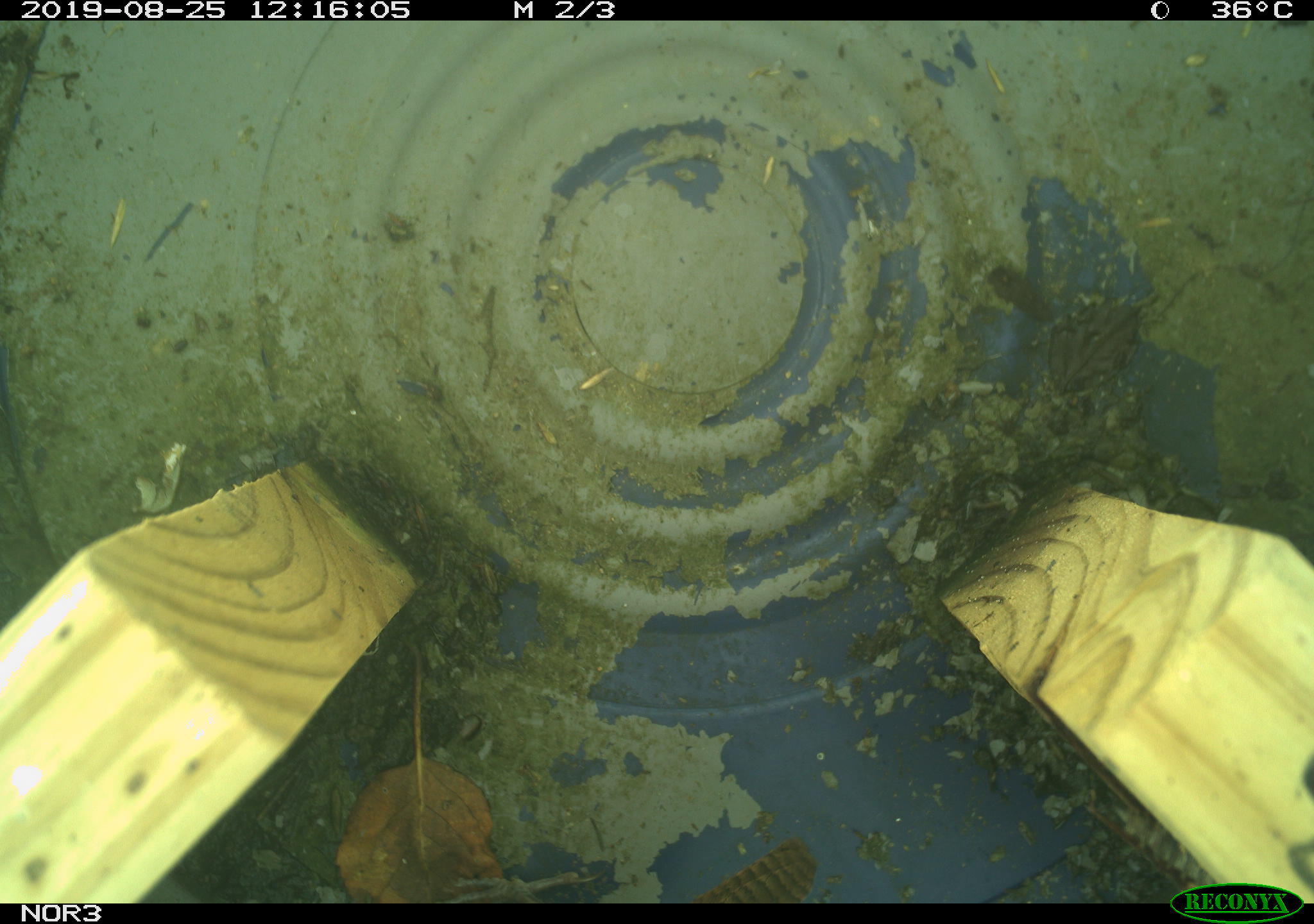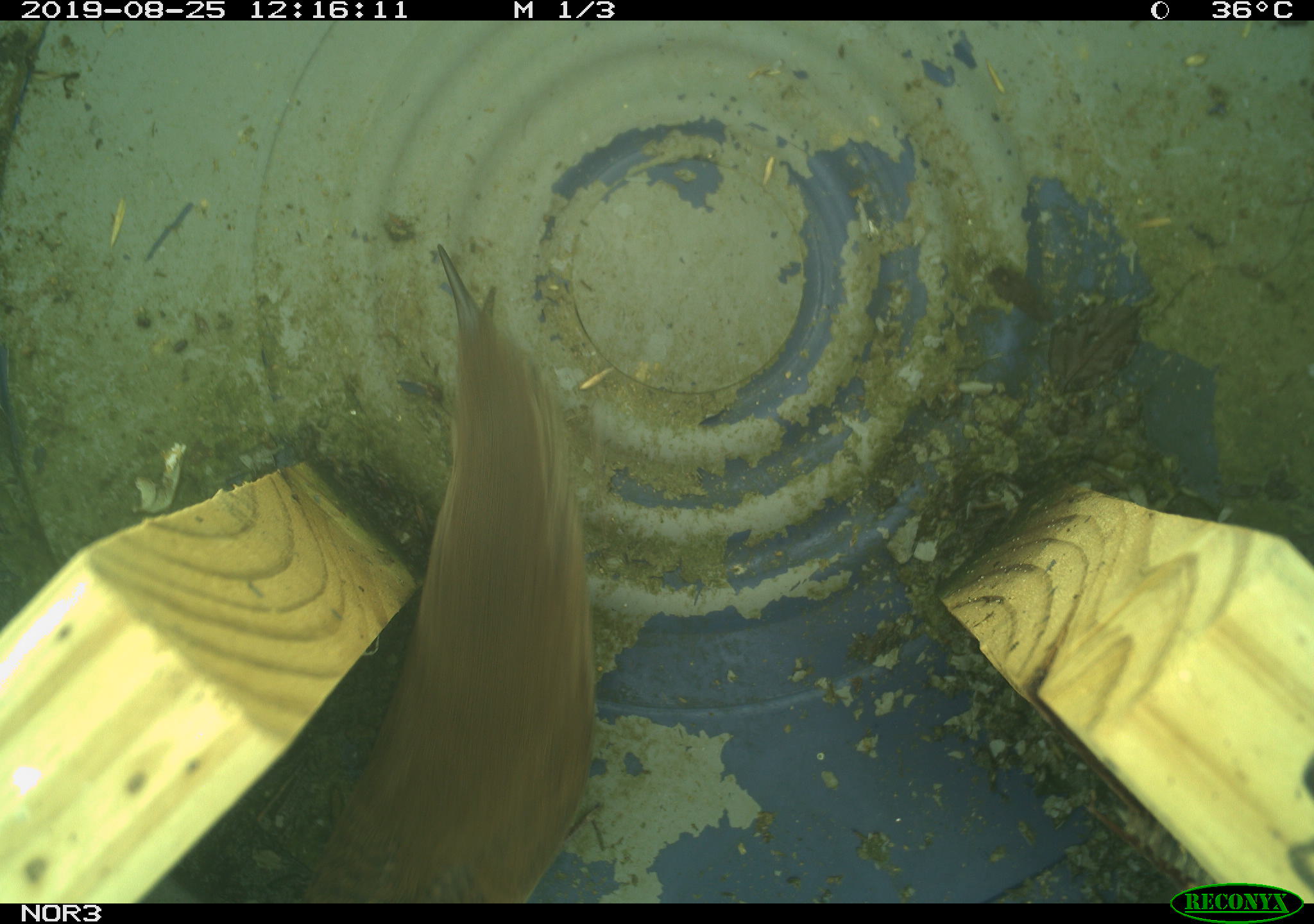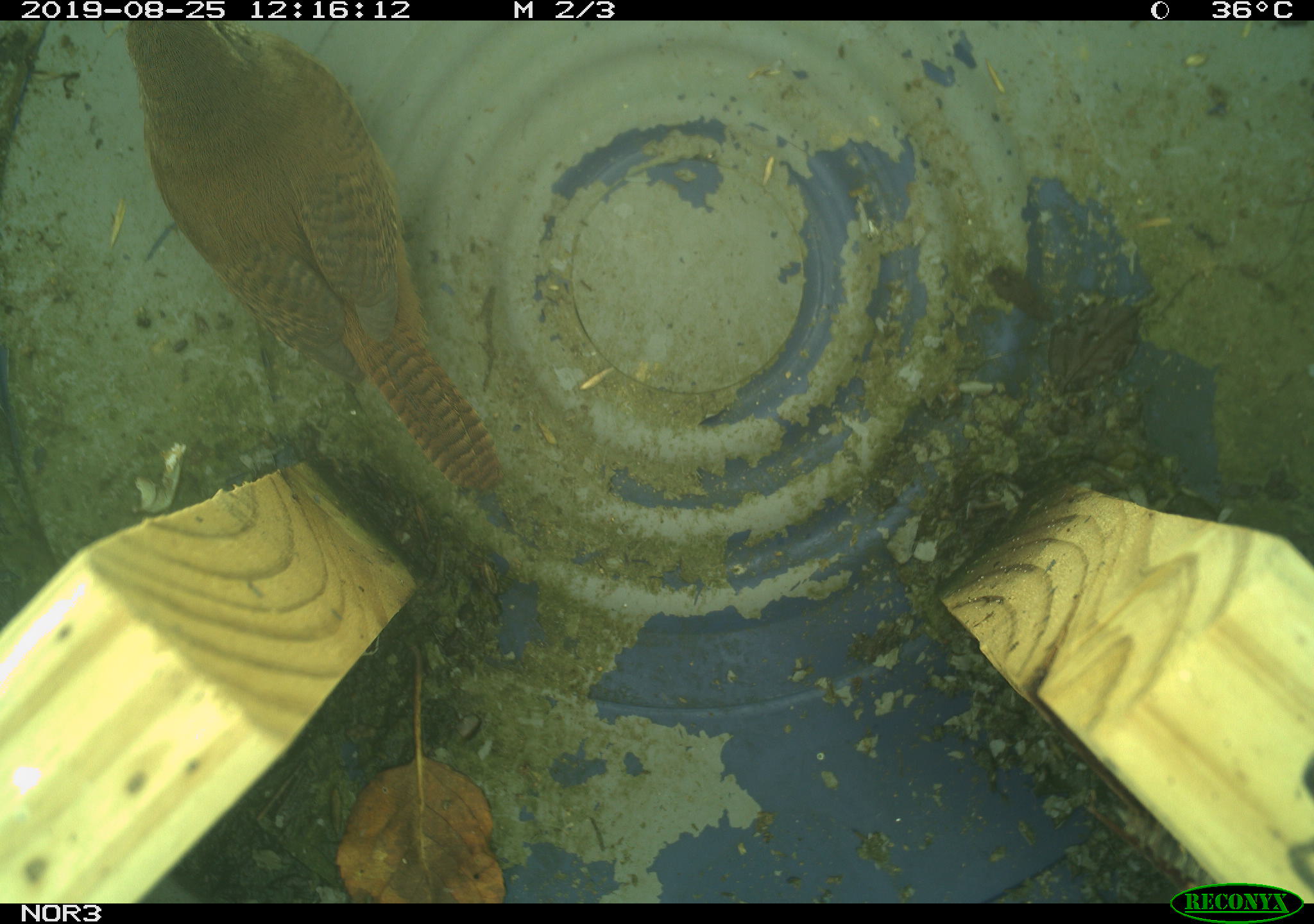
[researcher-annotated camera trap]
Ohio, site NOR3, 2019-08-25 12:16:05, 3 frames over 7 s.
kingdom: Animalia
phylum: Chordata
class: Aves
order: Passeriformes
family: Troglodytidae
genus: Troglodytes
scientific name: Troglodytes aedon aedon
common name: northern house wren